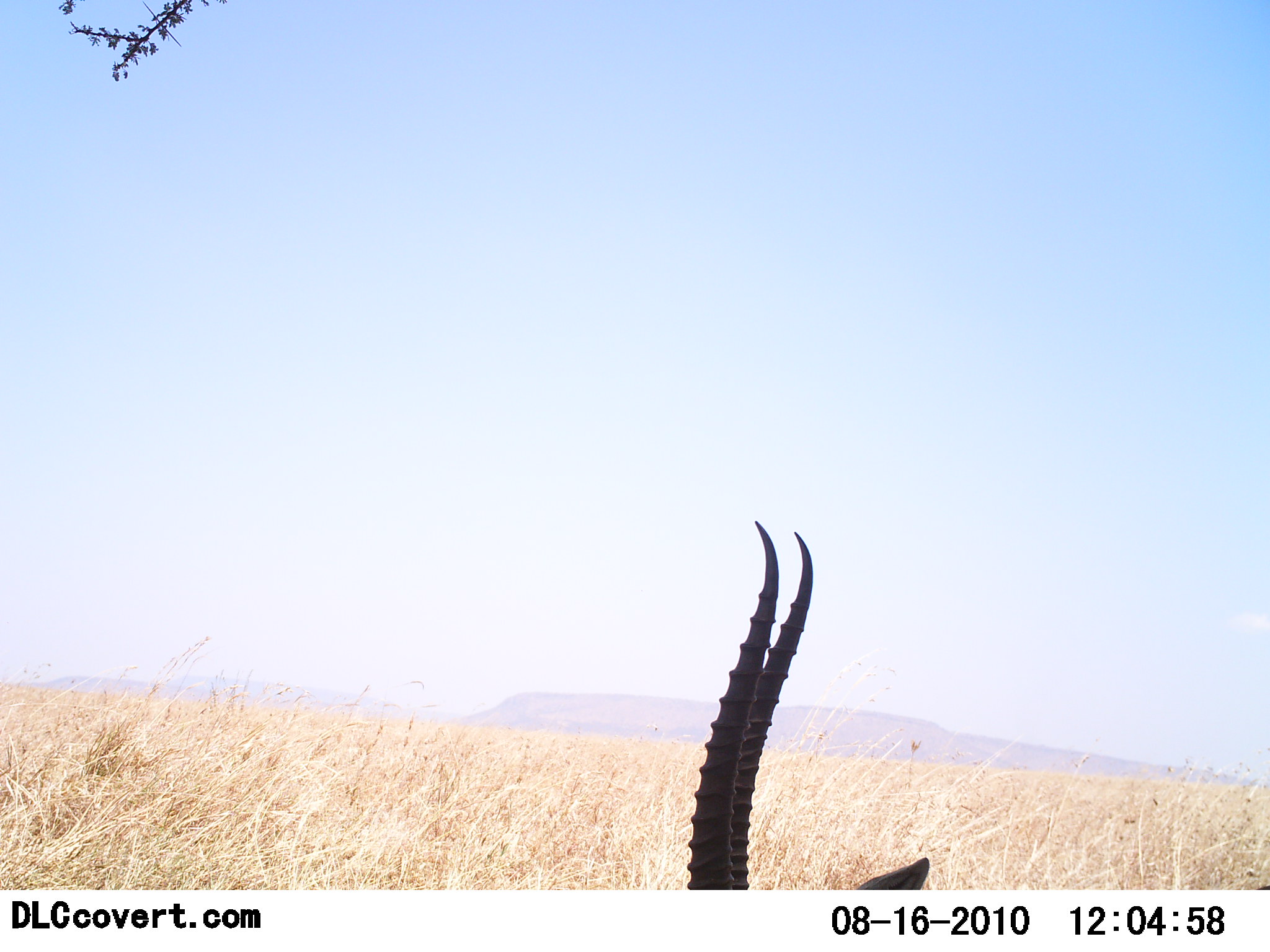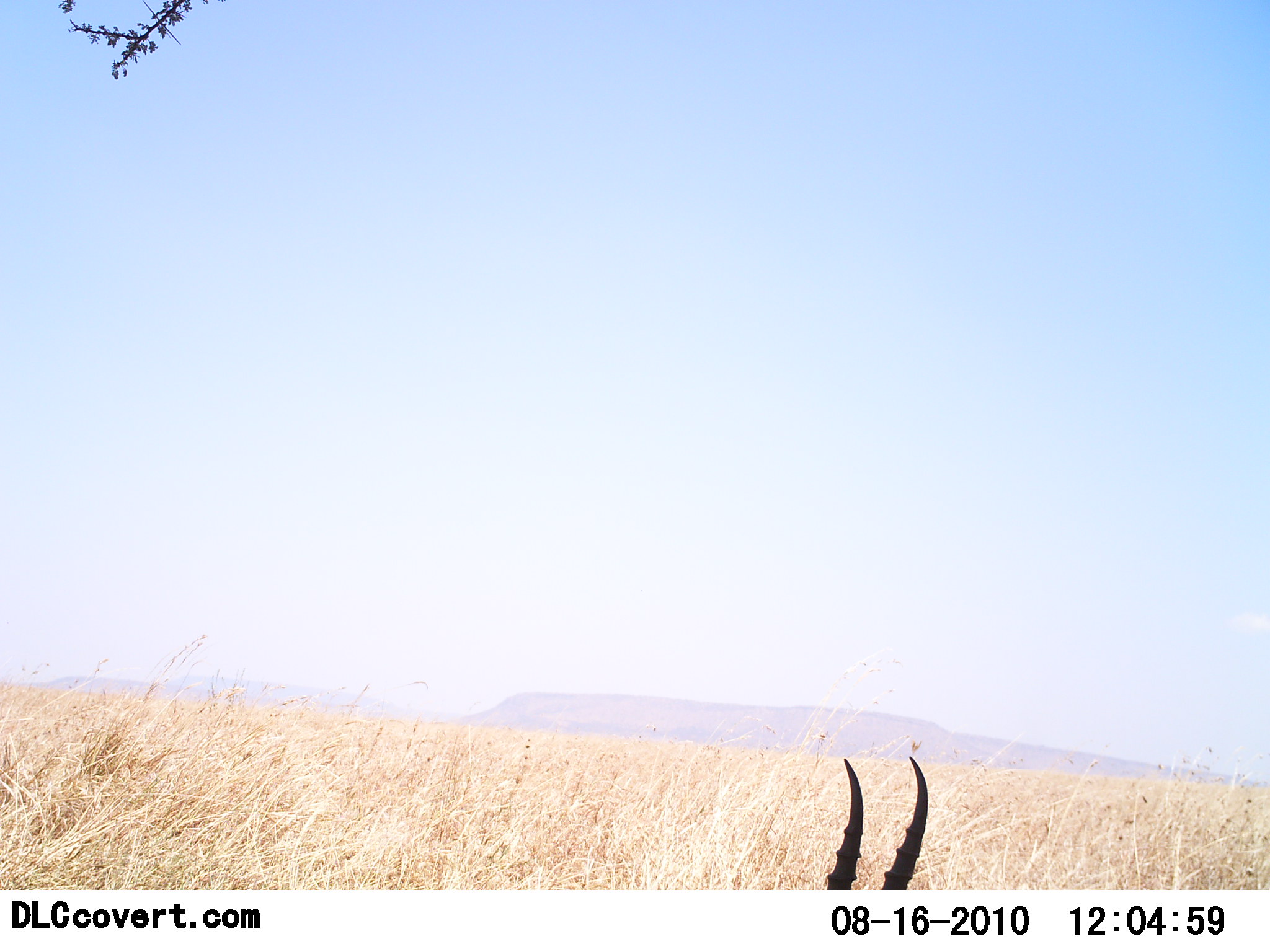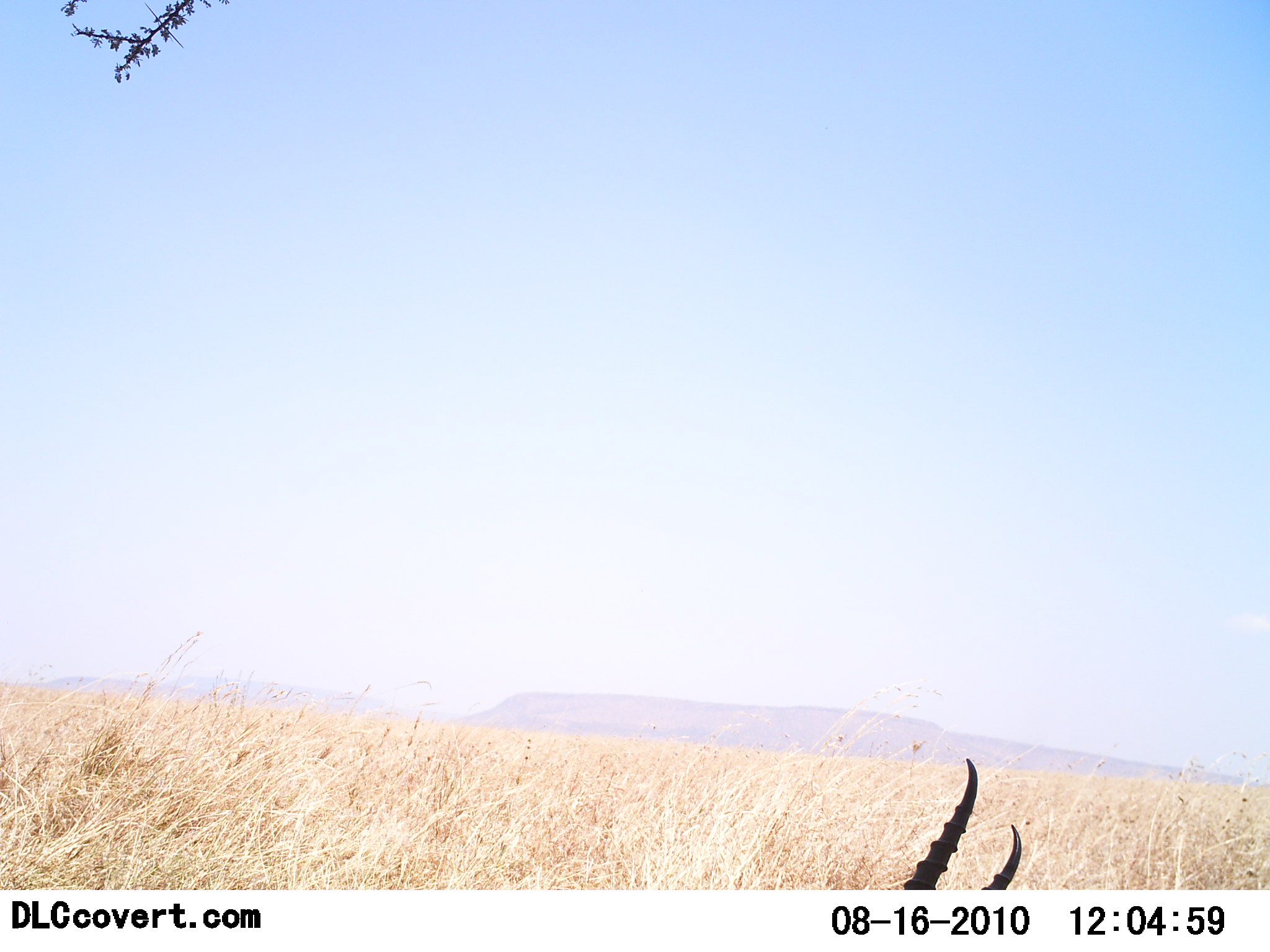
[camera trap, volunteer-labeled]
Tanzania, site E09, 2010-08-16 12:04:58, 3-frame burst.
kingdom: Animalia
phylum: Chordata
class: Mammalia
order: Artiodactyla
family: Bovidae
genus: Nanger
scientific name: Nanger granti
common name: grant's gazelle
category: gazellegrants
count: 1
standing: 46%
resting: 15%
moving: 54%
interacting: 0%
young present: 0%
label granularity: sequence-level